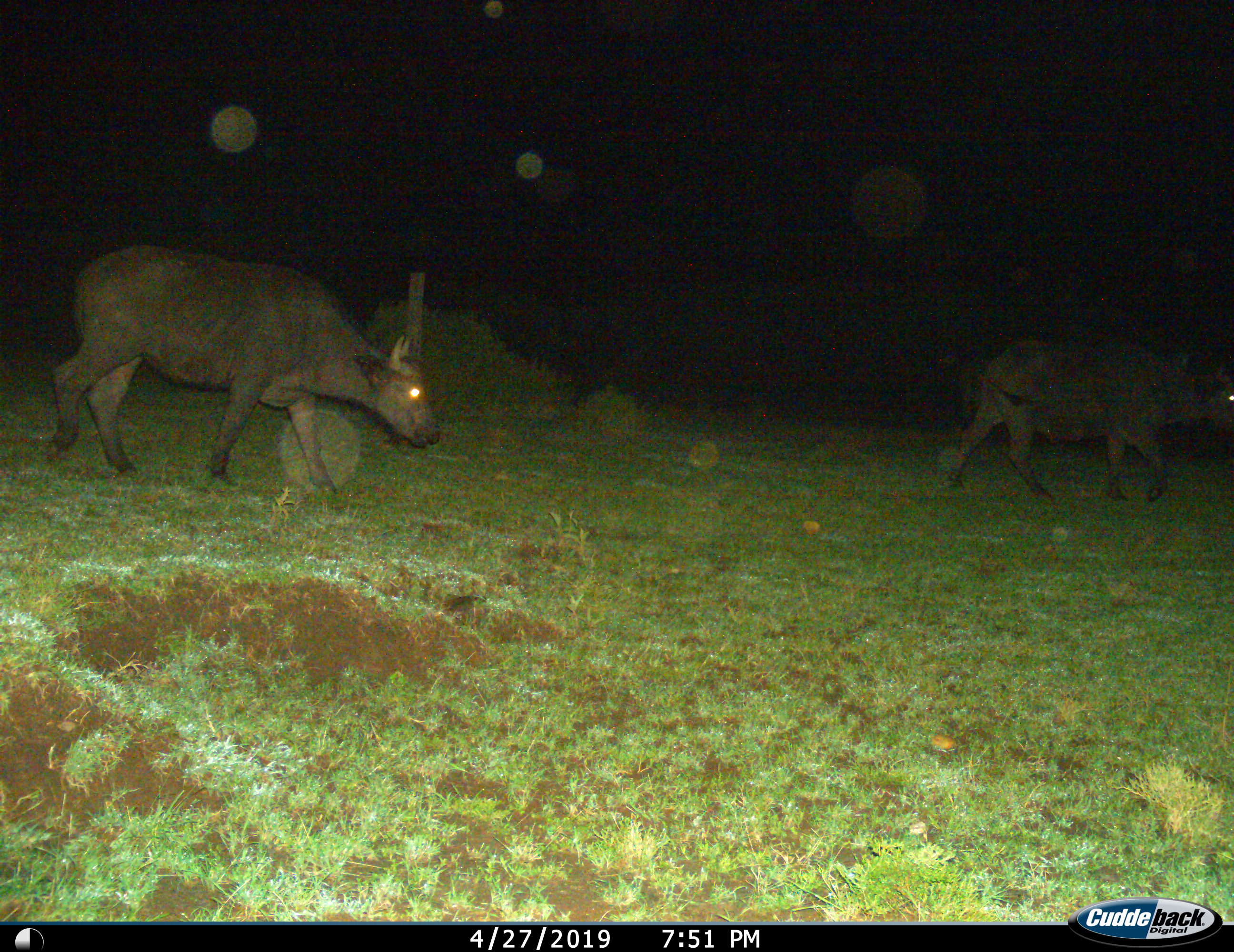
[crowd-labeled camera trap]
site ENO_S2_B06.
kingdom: Animalia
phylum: Chordata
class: Mammalia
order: Artiodactyla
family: Bovidae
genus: Syncerus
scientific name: Syncerus caffer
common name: african buffalo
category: buffalo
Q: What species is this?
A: Buffalo (african buffalo) (Syncerus caffer).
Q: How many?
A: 2.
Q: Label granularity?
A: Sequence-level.